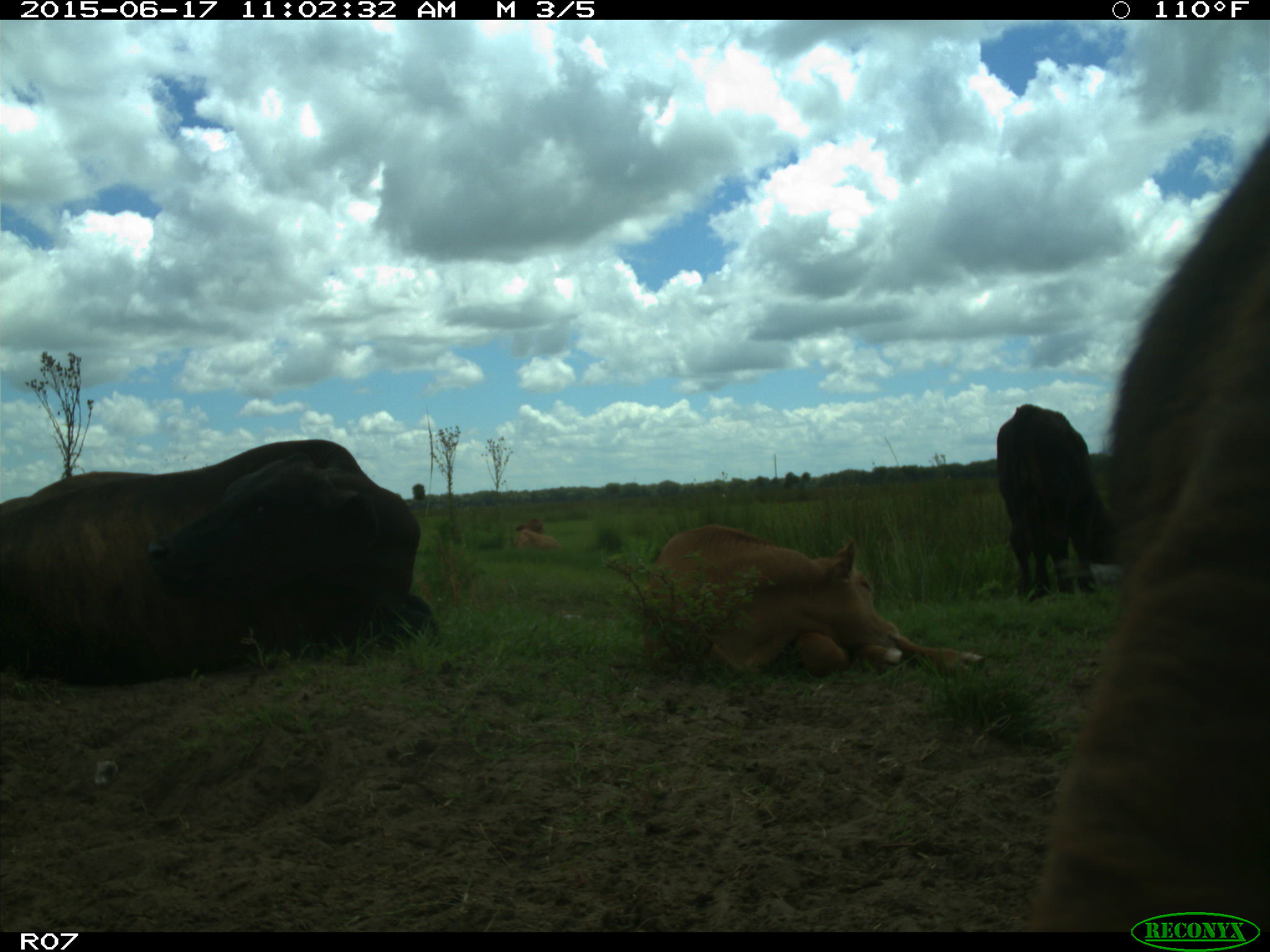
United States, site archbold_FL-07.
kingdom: Animalia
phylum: Chordata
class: Mammalia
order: Artiodactyla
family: Bovidae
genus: Bos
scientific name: Bos taurus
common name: domestic cow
Bos taurus (domestic cow).